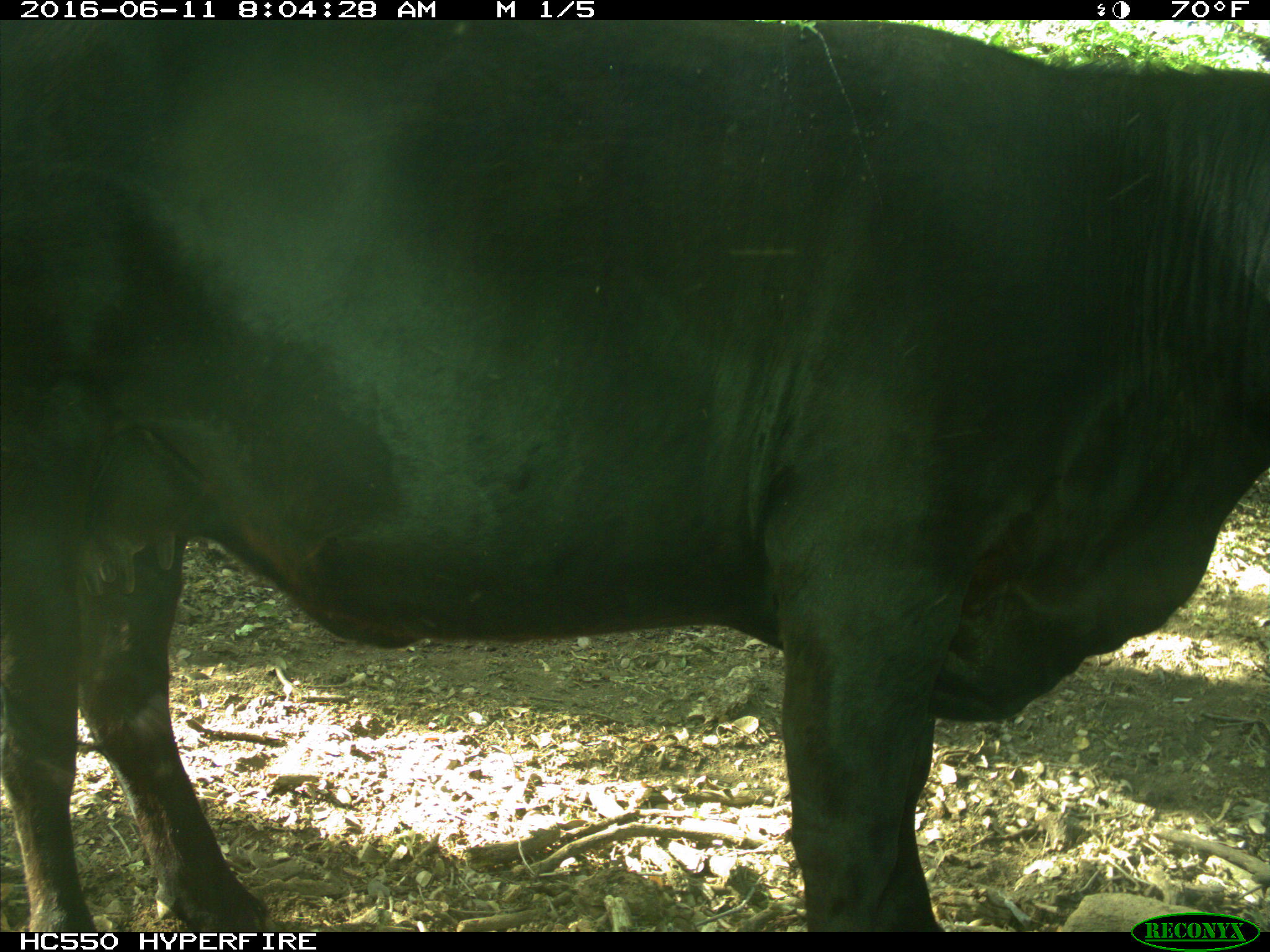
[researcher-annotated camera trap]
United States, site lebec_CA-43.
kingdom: Animalia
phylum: Chordata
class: Mammalia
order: Artiodactyla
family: Bovidae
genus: Bos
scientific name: Bos taurus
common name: domestic cow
Bos taurus (domestic cow).